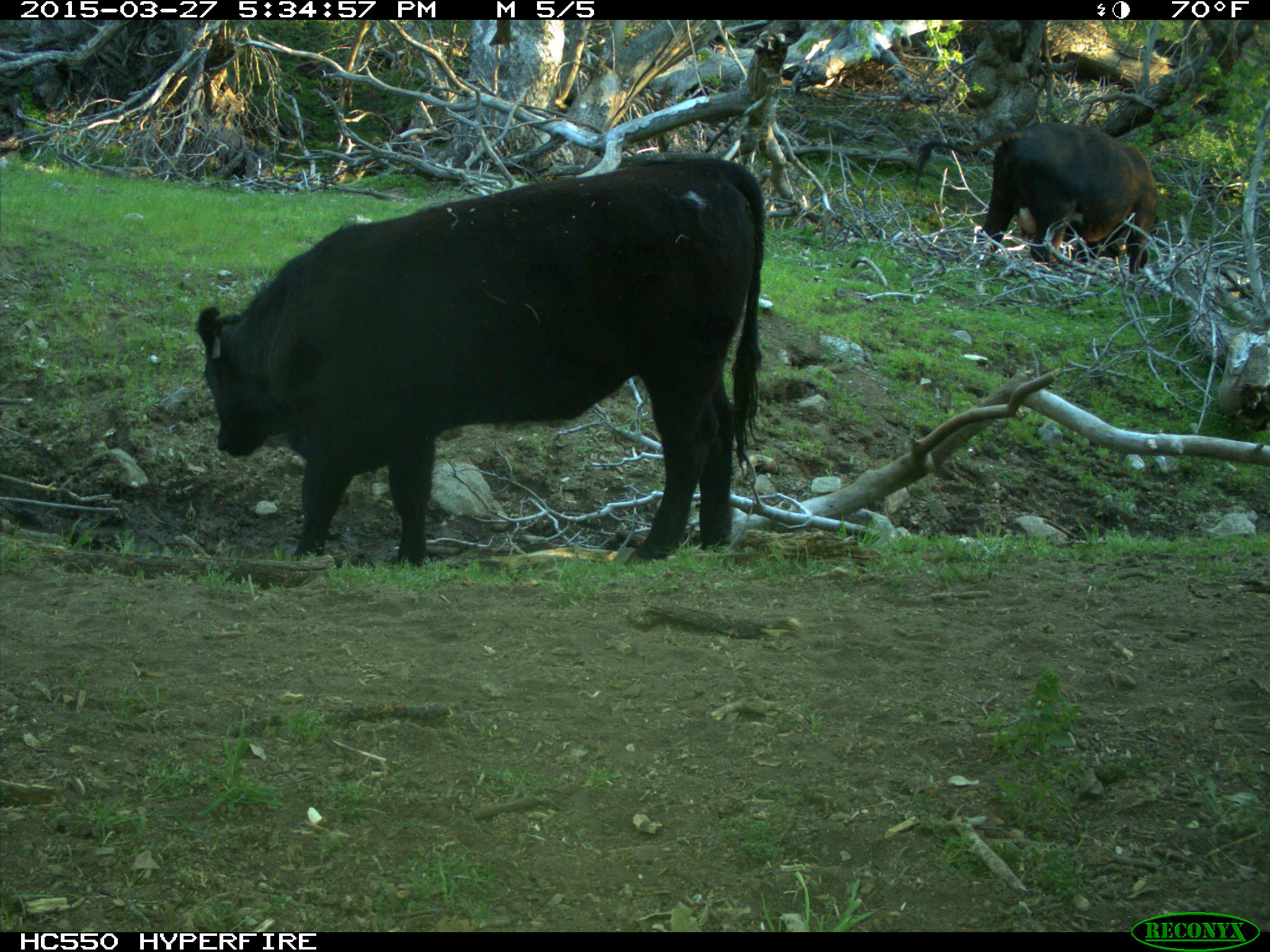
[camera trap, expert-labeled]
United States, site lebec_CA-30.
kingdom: Animalia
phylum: Chordata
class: Mammalia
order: Artiodactyla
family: Bovidae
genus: Bos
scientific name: Bos taurus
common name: domestic cow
Bos taurus (domestic cow).